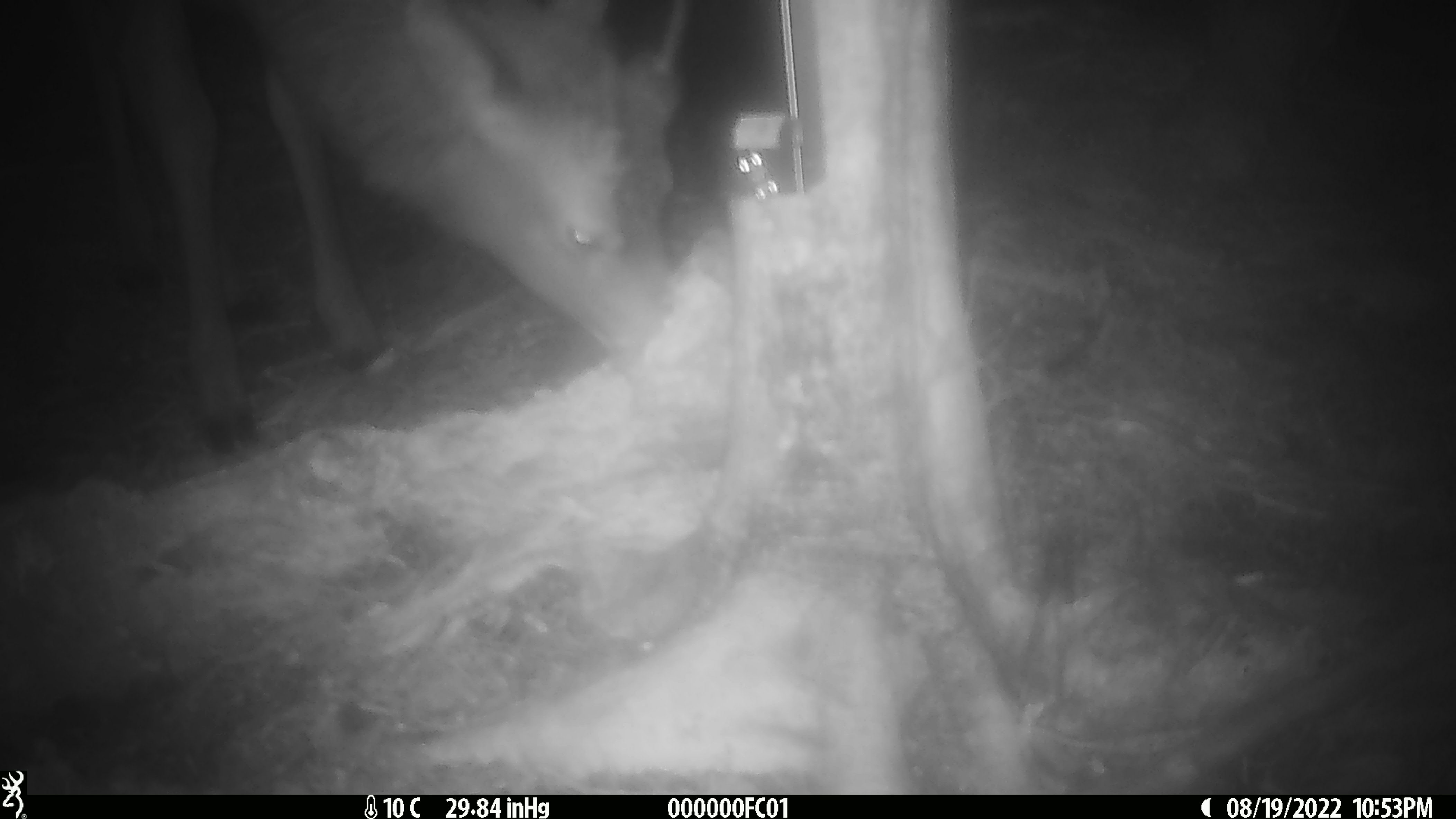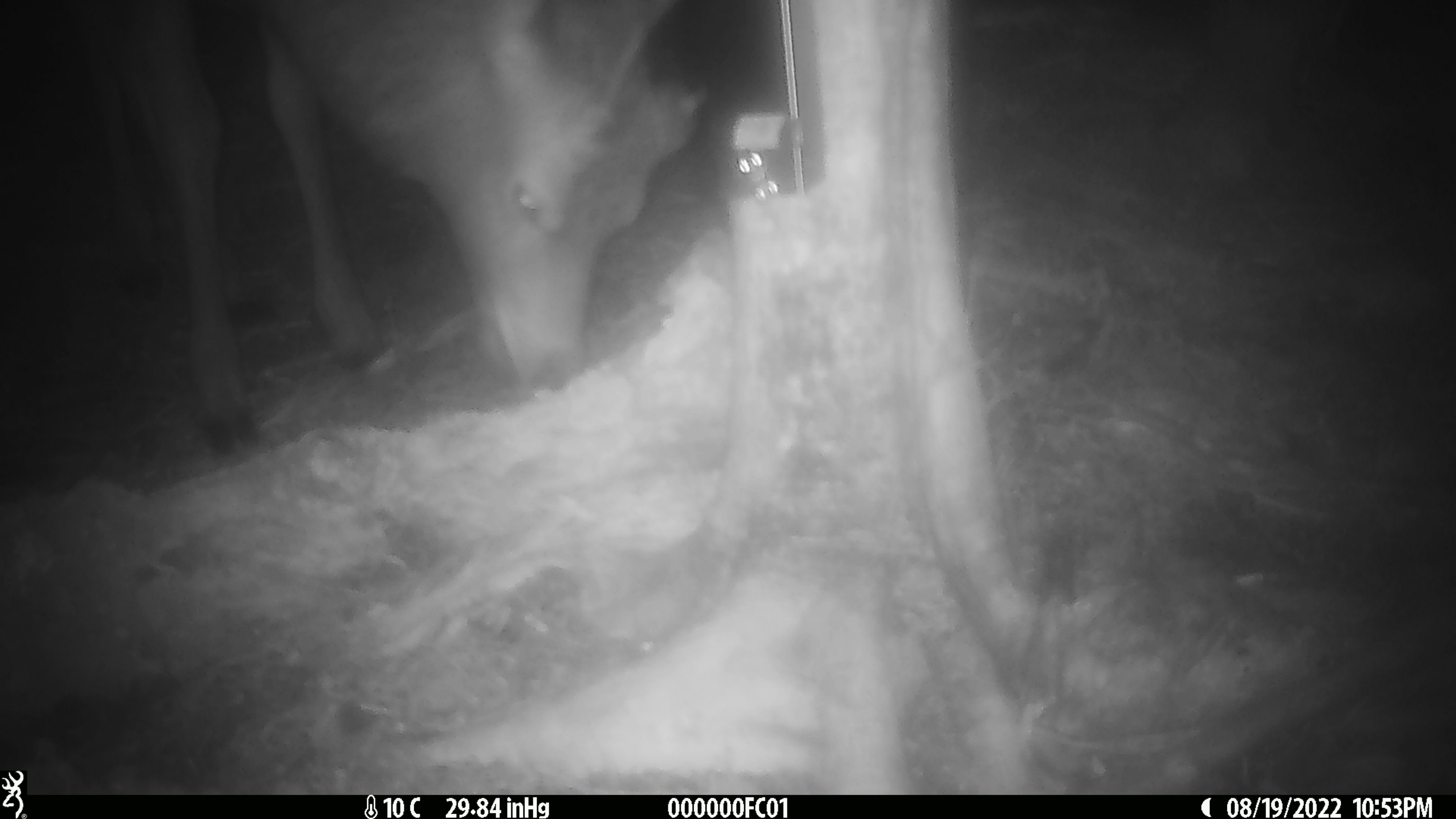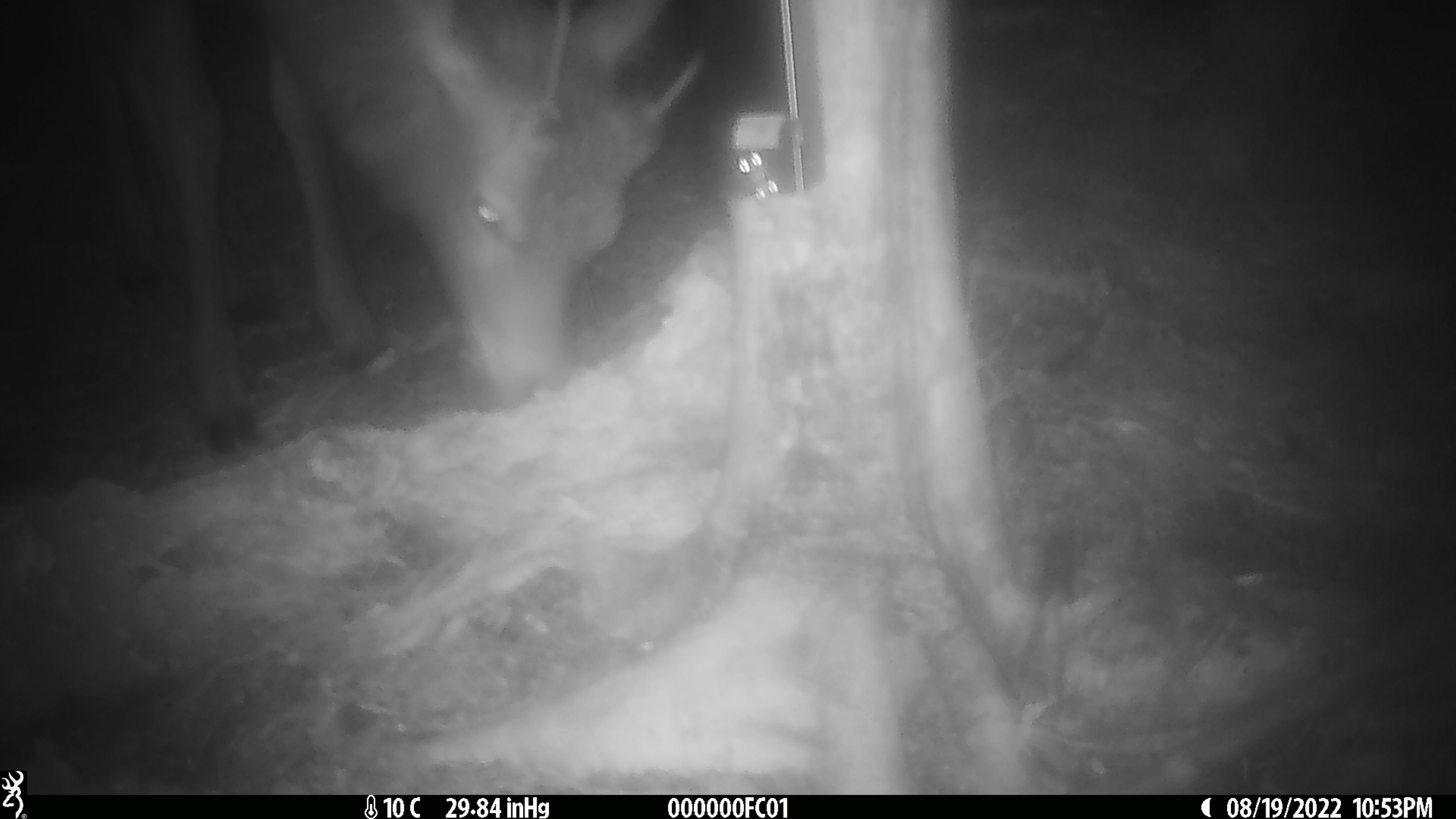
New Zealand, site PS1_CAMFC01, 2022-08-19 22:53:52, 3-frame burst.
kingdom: Animalia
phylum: Chordata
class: Mammalia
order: Artiodactyla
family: Cervidae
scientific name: Cervidae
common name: deer